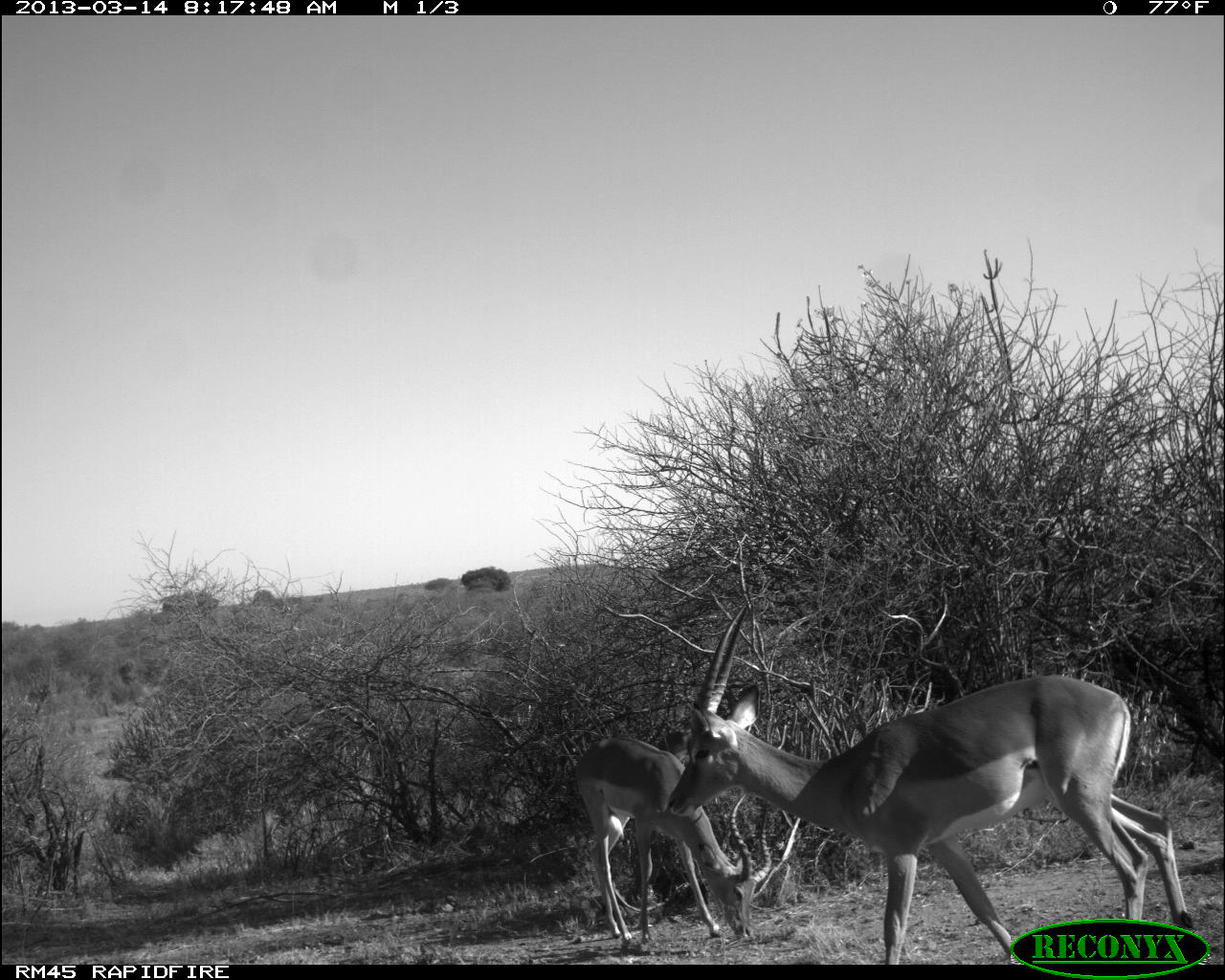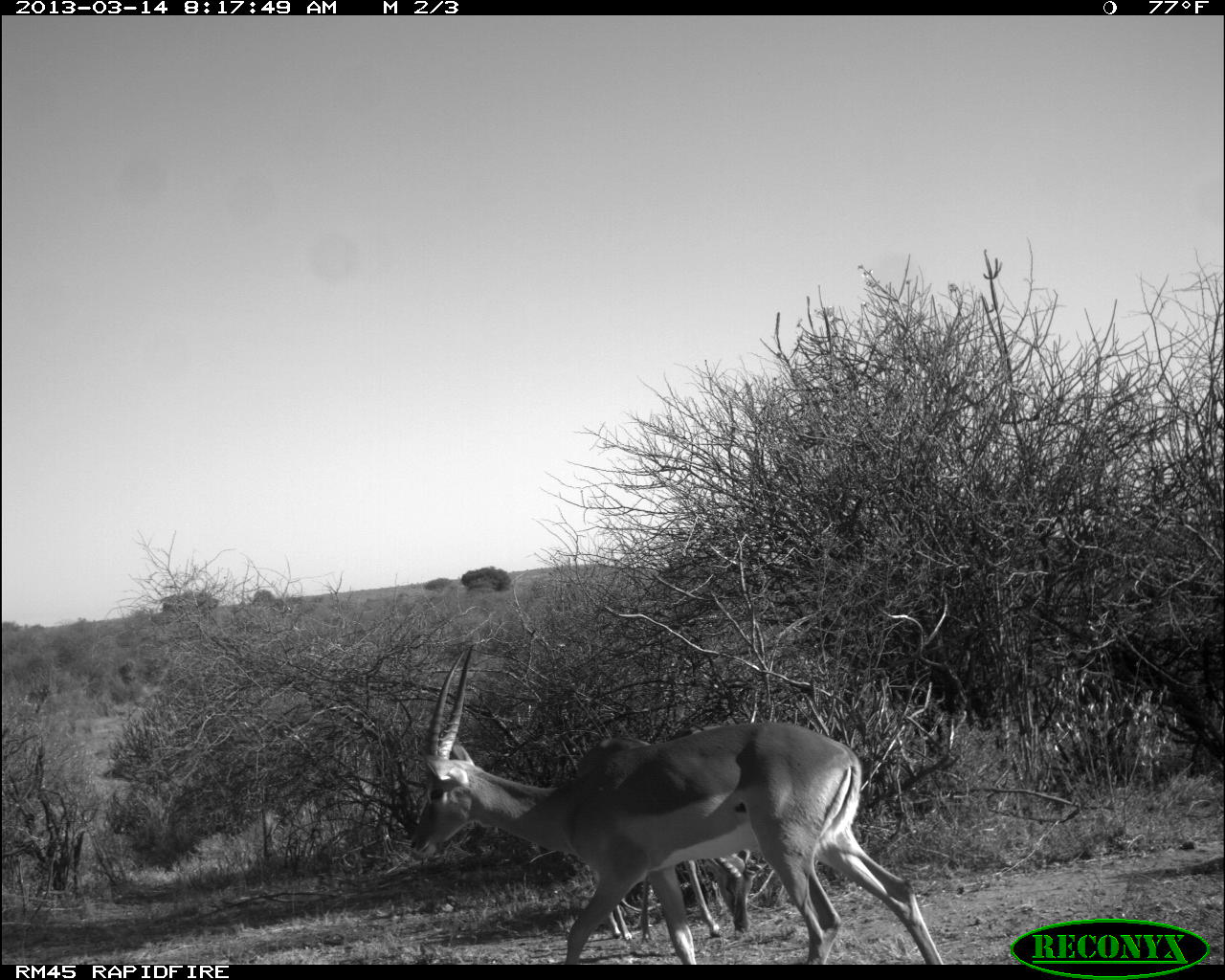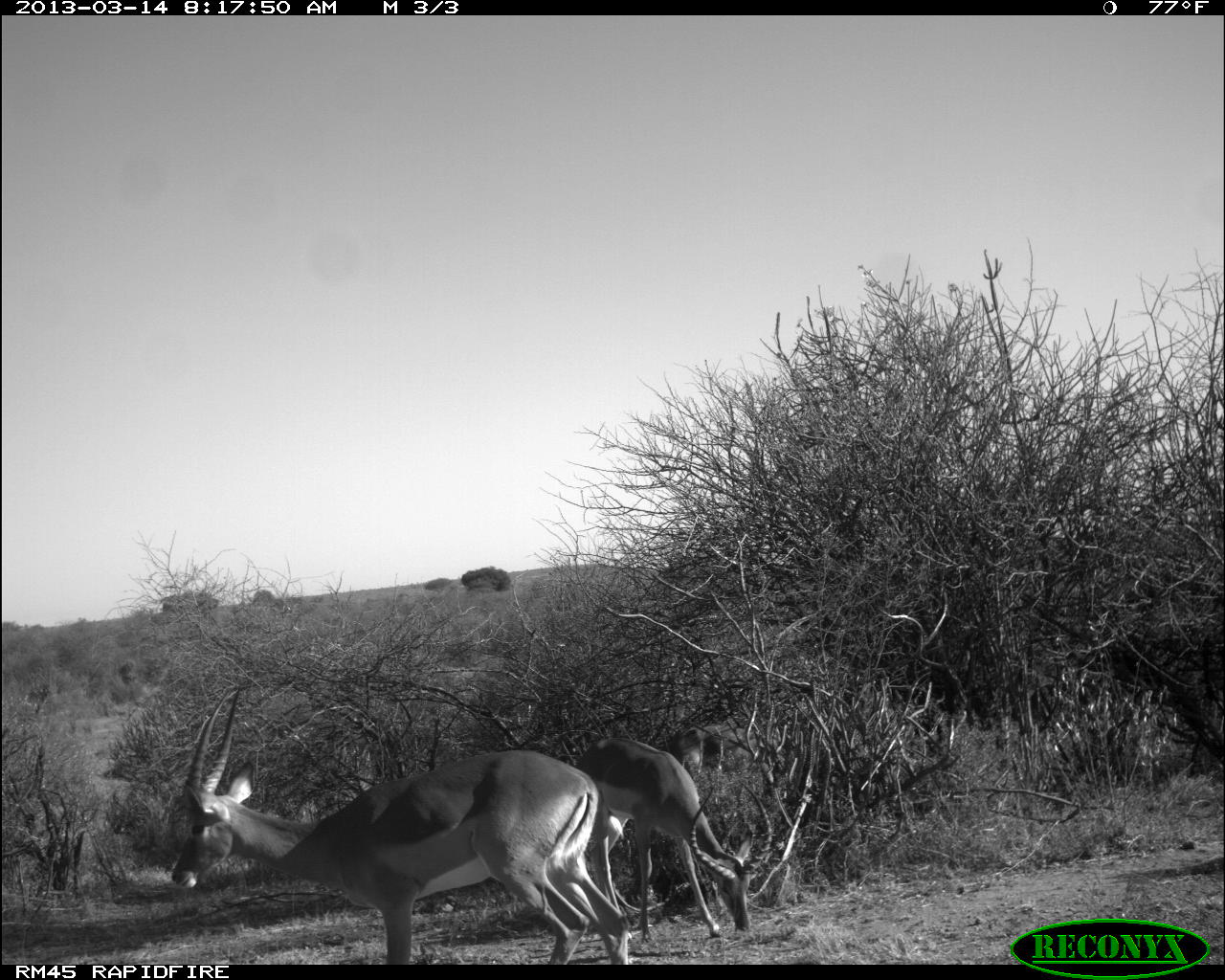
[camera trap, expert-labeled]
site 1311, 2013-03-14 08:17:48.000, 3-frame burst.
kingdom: Animalia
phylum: Chordata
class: Mammalia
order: Artiodactyla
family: Bovidae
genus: Aepyceros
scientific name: Aepyceros melampus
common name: impala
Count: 3.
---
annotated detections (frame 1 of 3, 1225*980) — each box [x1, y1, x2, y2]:
aepyceros melampus: [667, 600, 1195, 964]; [573, 732, 771, 944]